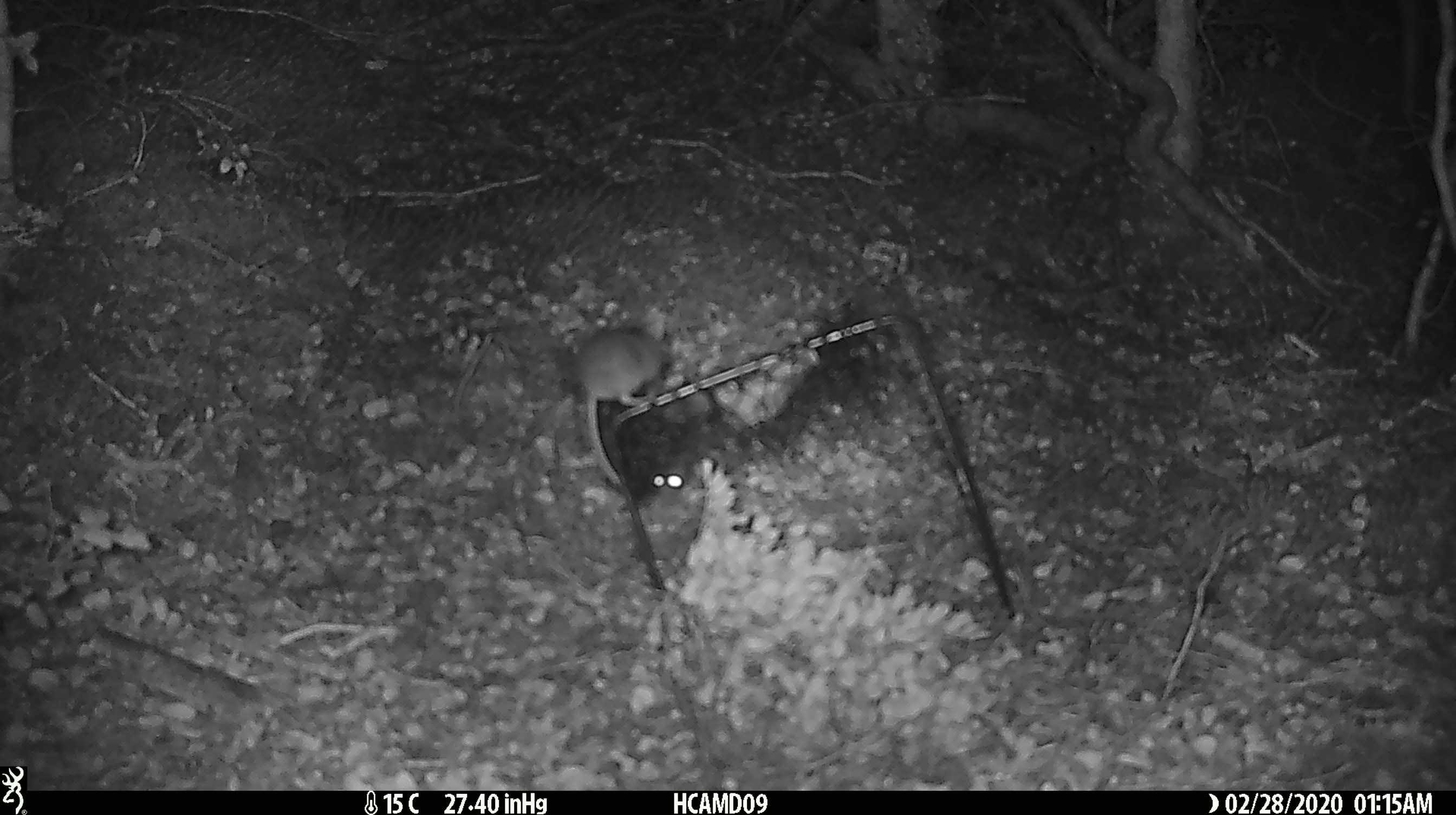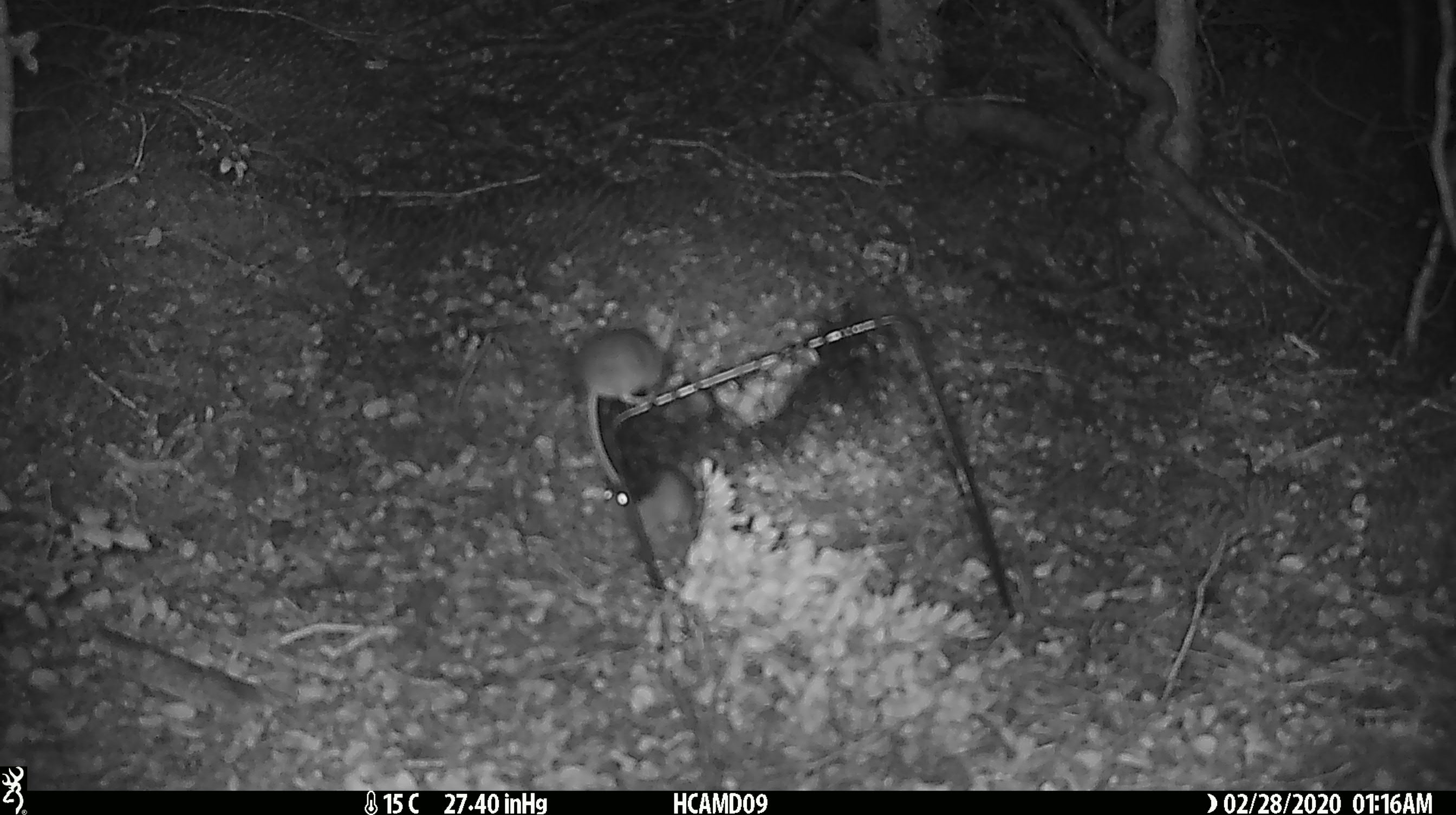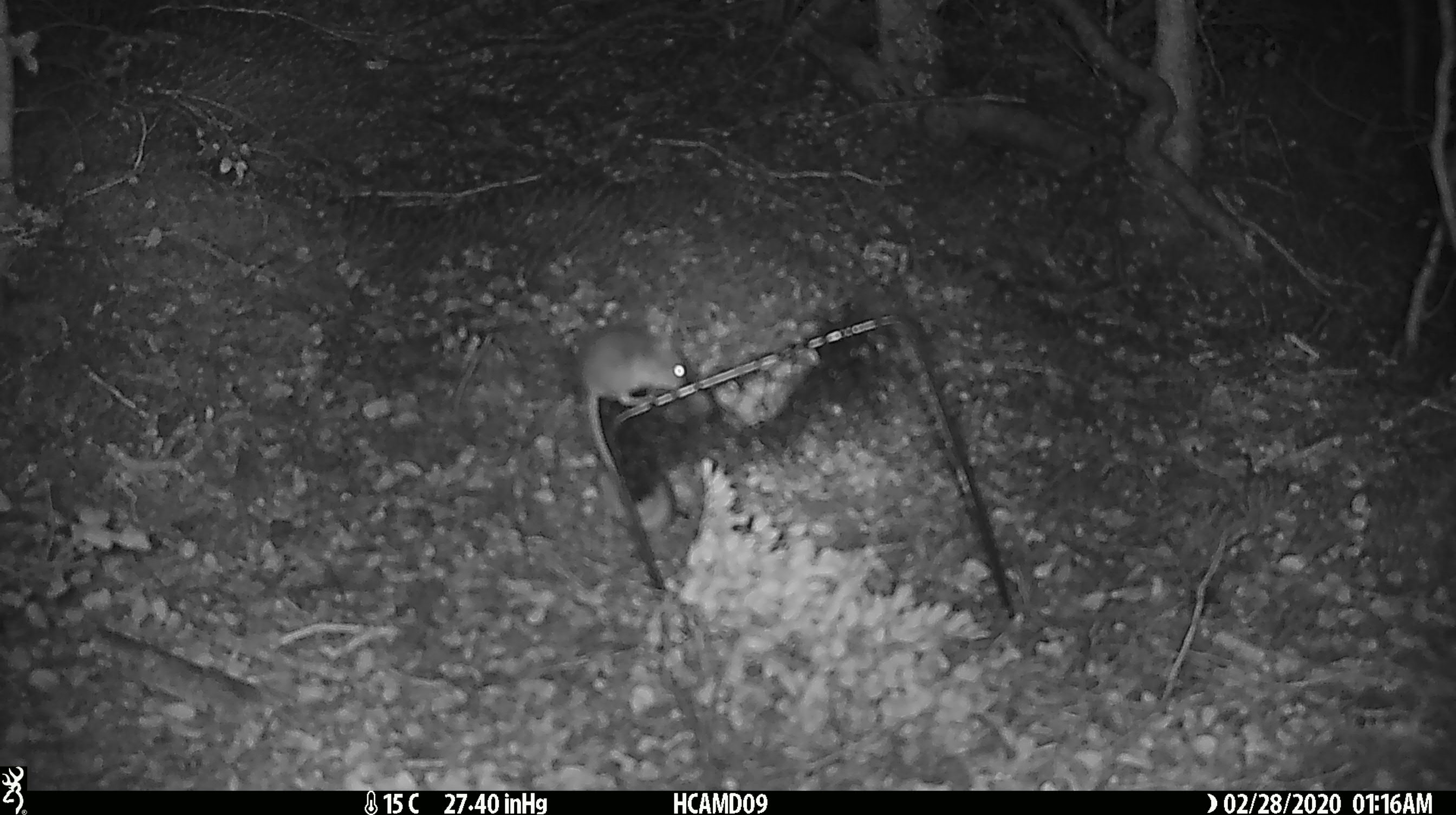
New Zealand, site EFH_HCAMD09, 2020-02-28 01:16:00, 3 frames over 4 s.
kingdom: Animalia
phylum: Chordata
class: Mammalia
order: Rodentia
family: Muridae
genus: Mus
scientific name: Mus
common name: mouse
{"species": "mouse (Mus)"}